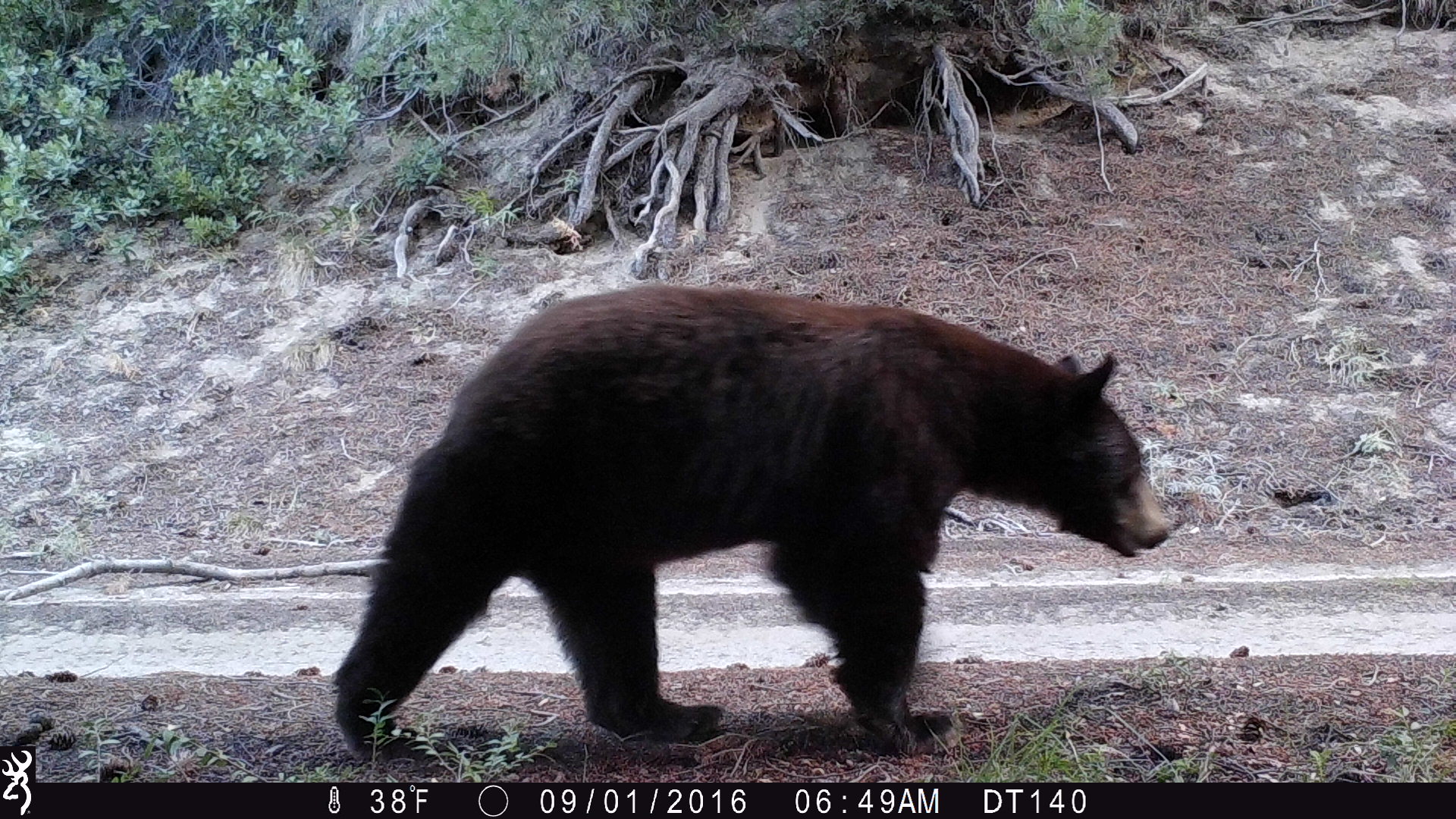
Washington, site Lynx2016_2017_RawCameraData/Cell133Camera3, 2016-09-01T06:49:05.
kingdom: Animalia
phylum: Chordata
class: Mammalia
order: Carnivora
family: Ursidae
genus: Ursus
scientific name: Ursus americanus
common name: american black bear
Ursus americanus (american black bear). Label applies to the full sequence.